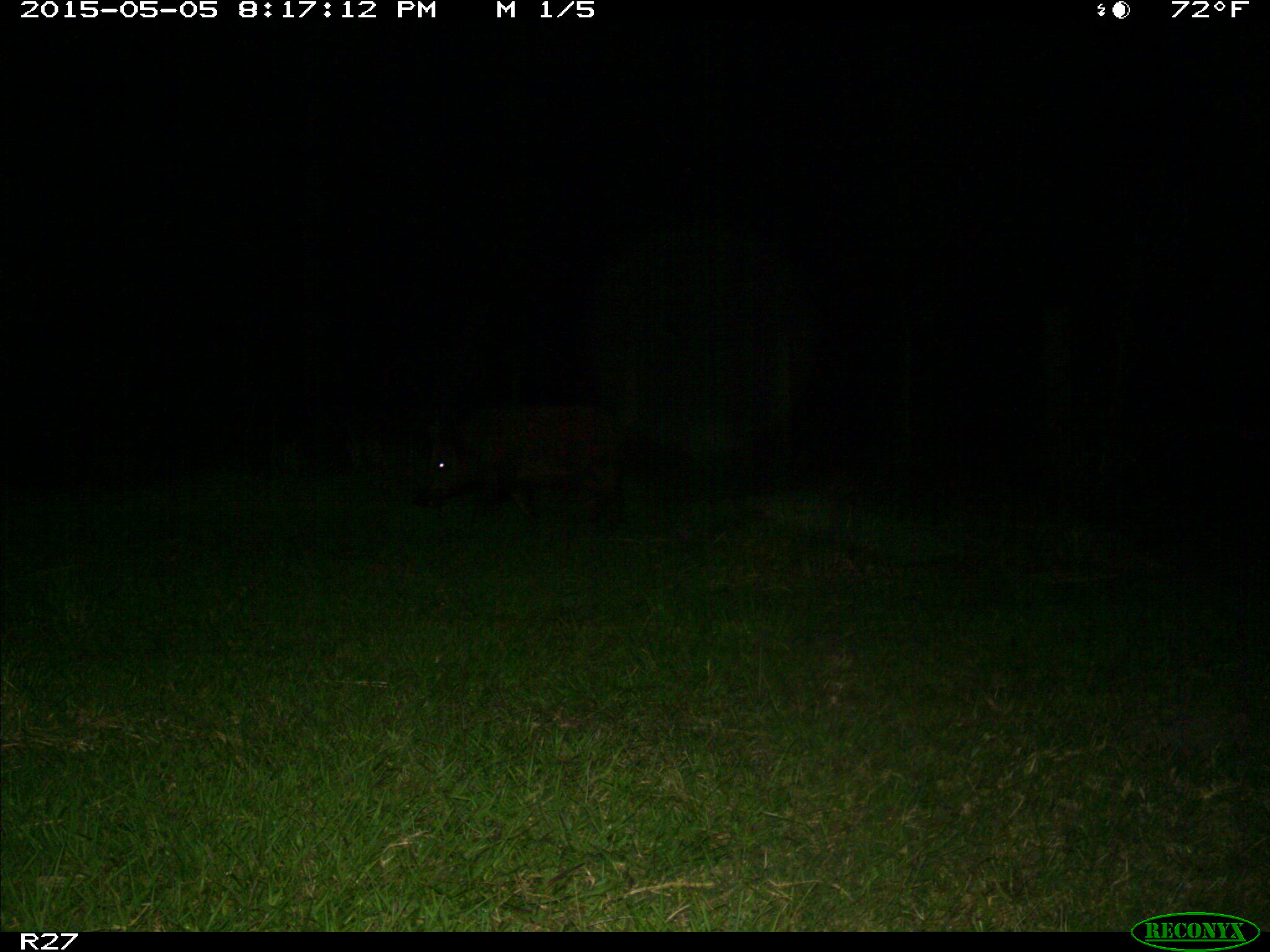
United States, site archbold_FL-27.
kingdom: Animalia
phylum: Chordata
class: Mammalia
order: Artiodactyla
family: Suidae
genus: Sus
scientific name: Sus scrofa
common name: wild boar